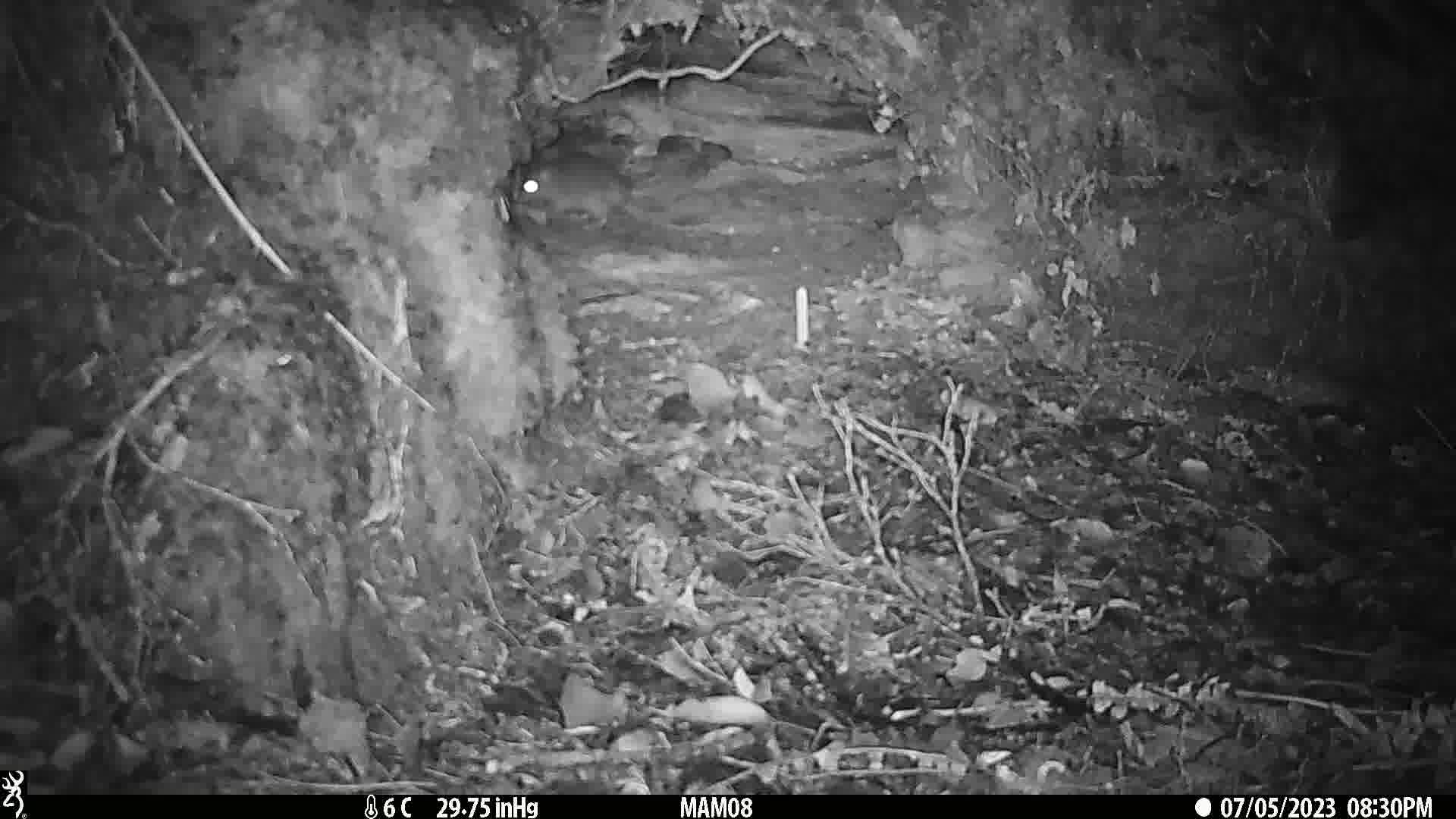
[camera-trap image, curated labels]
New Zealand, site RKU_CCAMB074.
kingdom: Animalia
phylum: Chordata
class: Mammalia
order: Rodentia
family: Muridae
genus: Rattus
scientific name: Rattus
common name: rat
Rat (Rattus).